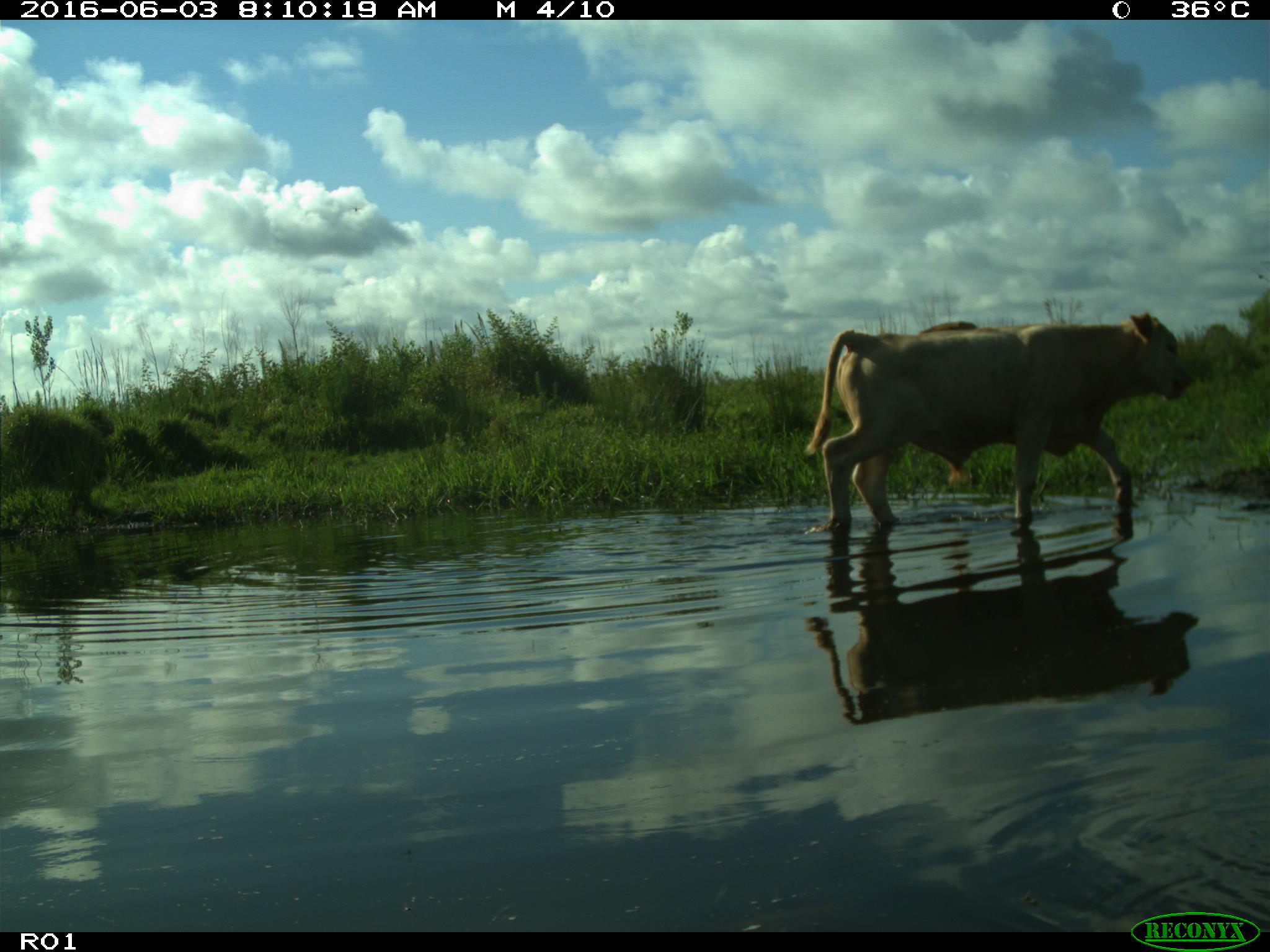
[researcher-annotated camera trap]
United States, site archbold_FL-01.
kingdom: Animalia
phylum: Chordata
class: Mammalia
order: Artiodactyla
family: Bovidae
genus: Bos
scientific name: Bos taurus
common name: domestic cow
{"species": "Bos taurus (domestic cow)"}